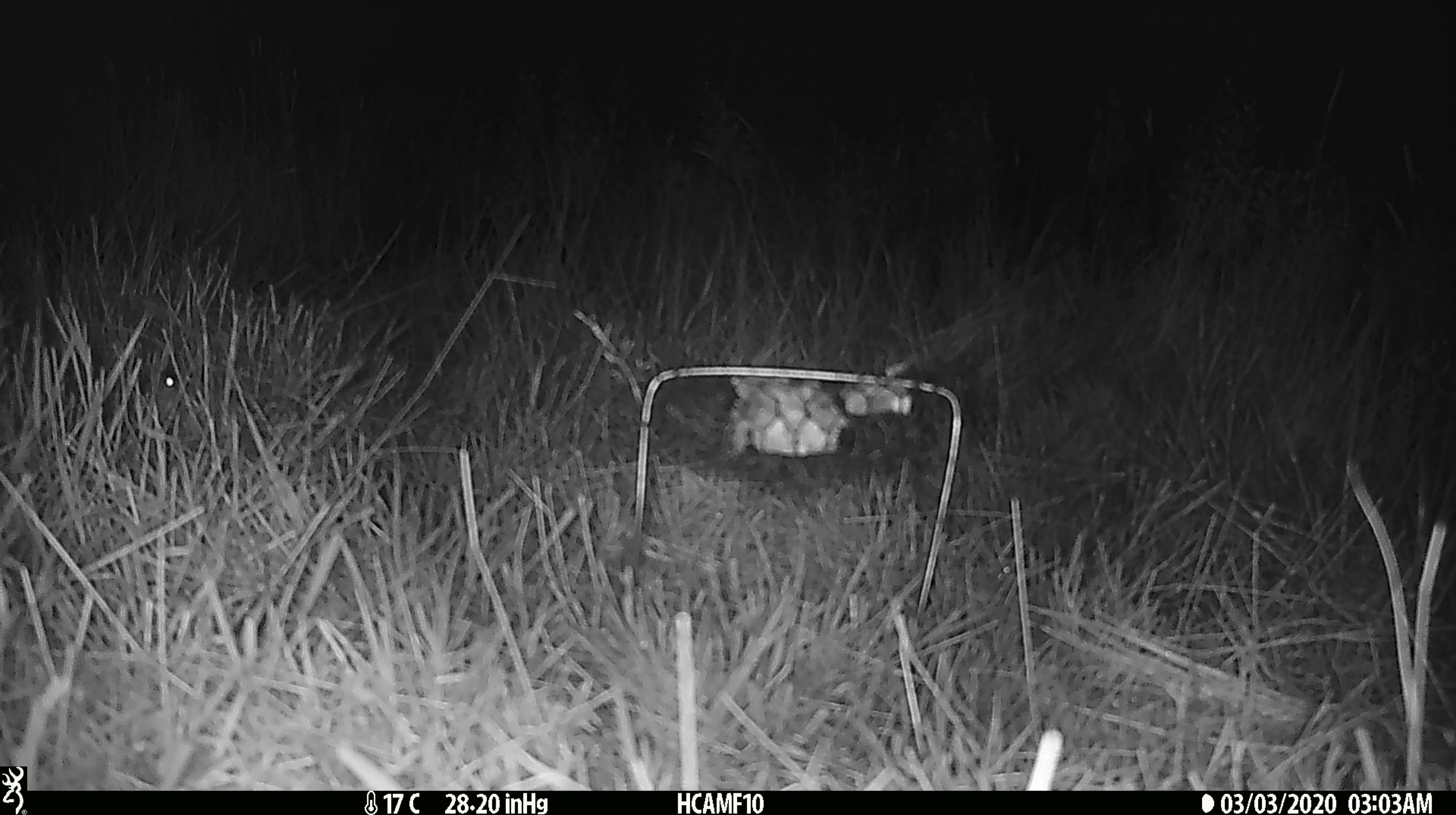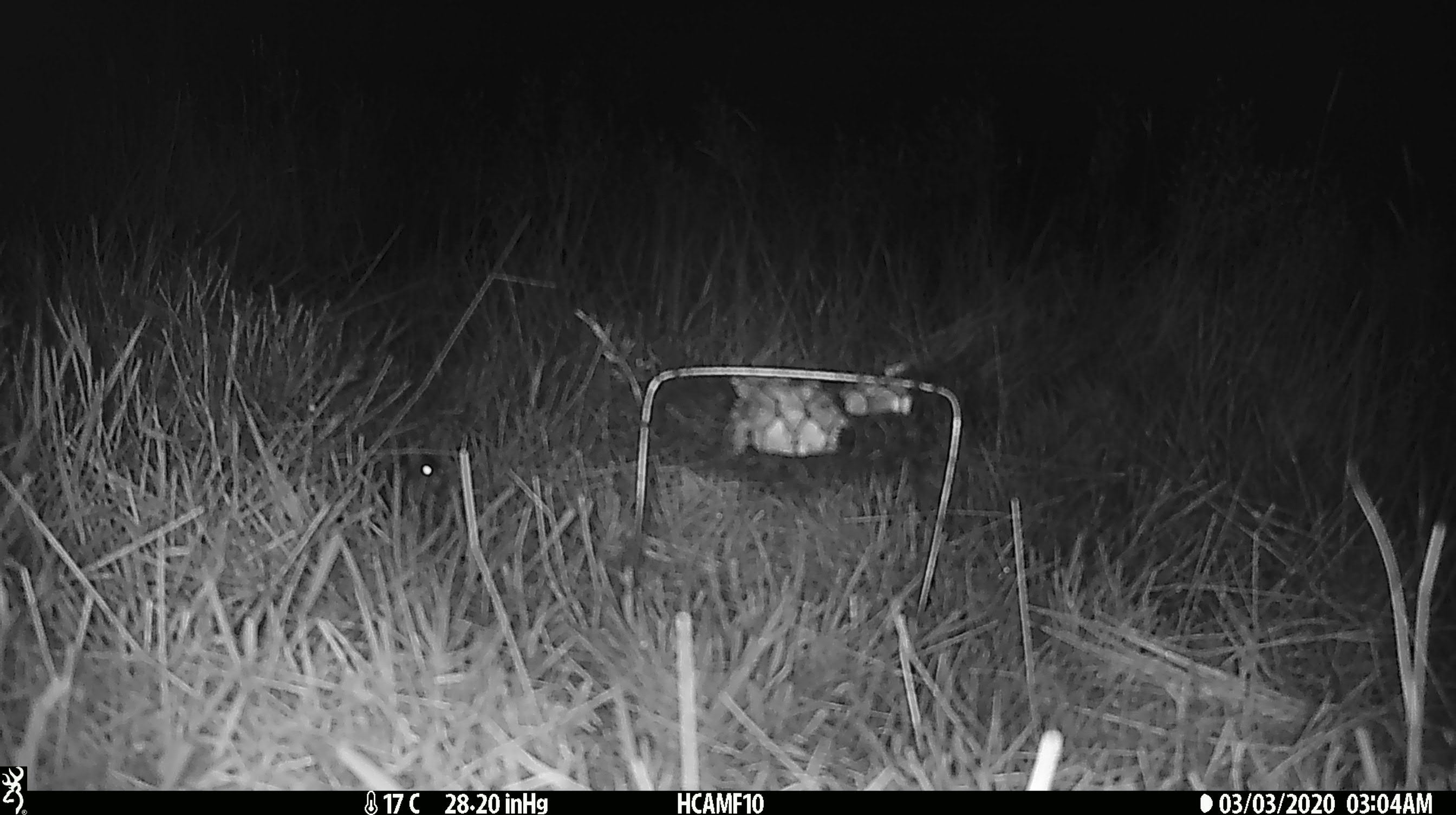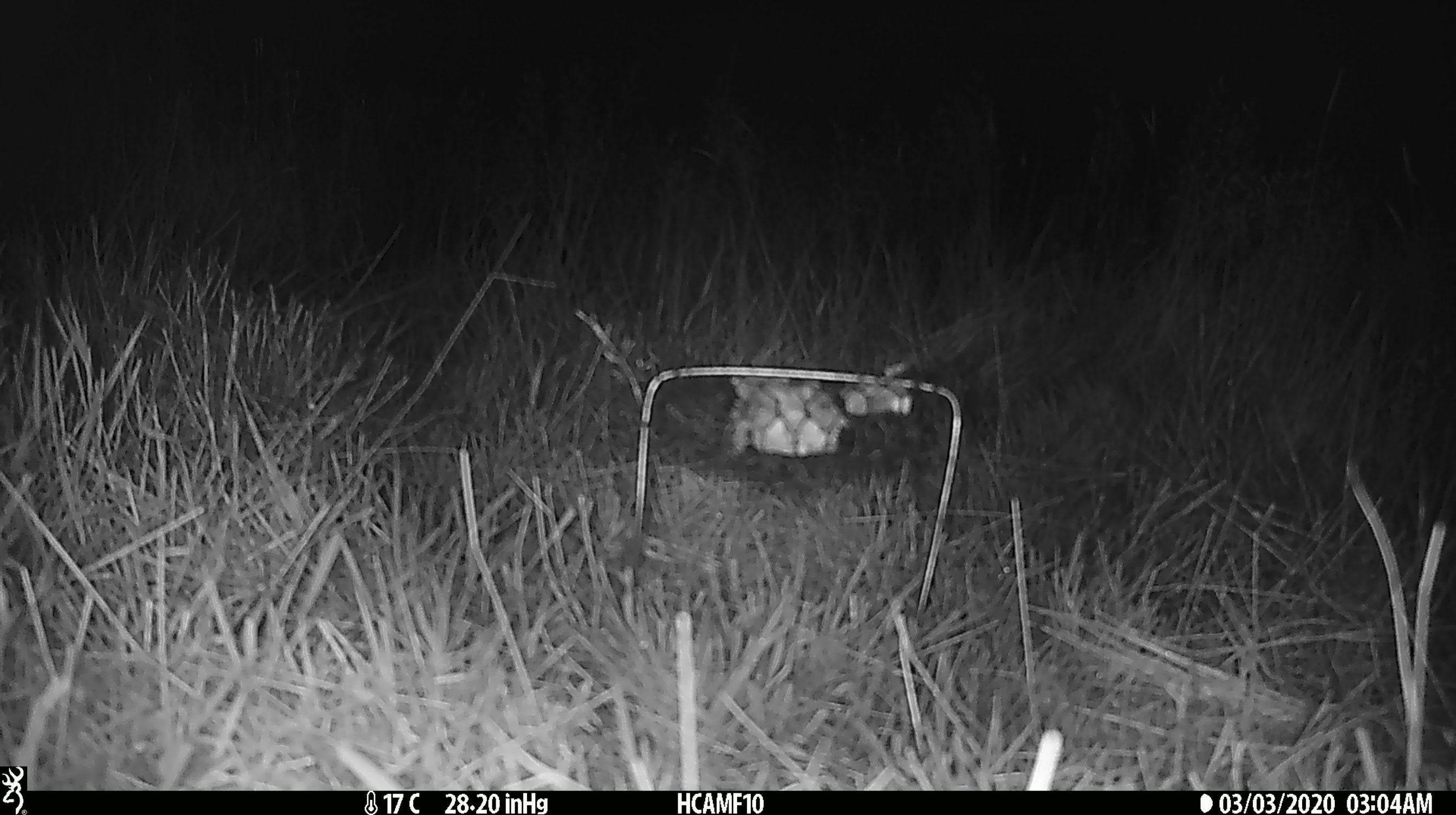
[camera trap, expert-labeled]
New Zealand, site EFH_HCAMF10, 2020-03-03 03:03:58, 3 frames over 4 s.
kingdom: Animalia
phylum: Chordata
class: Mammalia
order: Rodentia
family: Muridae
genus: Mus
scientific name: Mus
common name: mouse